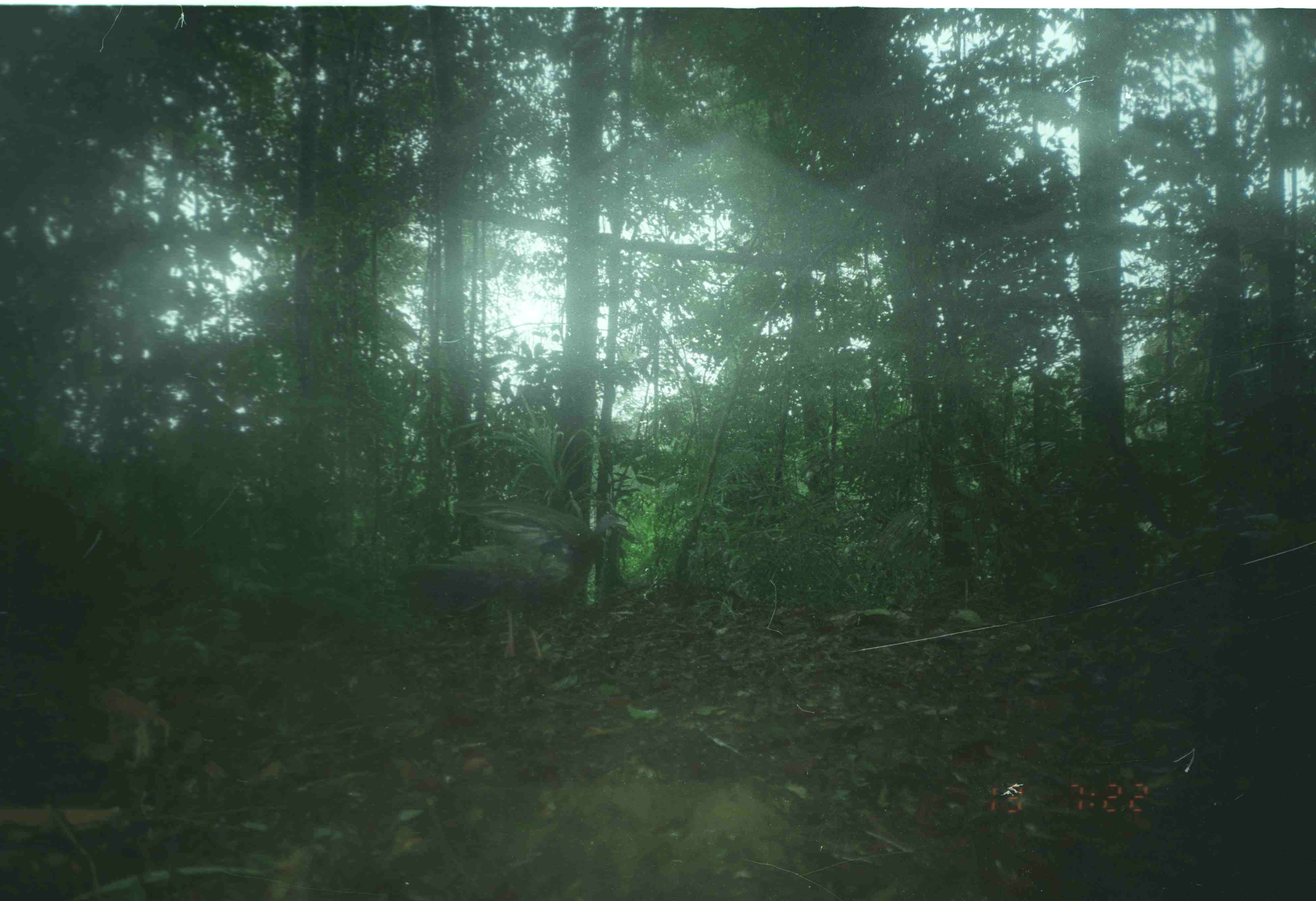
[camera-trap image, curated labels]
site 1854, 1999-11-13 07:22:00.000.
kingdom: Animalia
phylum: Chordata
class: Aves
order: Galliformes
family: Phasianidae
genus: Argusianus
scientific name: Argusianus argus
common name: great argus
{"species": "Argusianus argus (great argus)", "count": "1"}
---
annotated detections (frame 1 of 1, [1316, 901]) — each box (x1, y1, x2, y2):
argusianus argus: (417, 494, 630, 660); (94, 684, 174, 835)